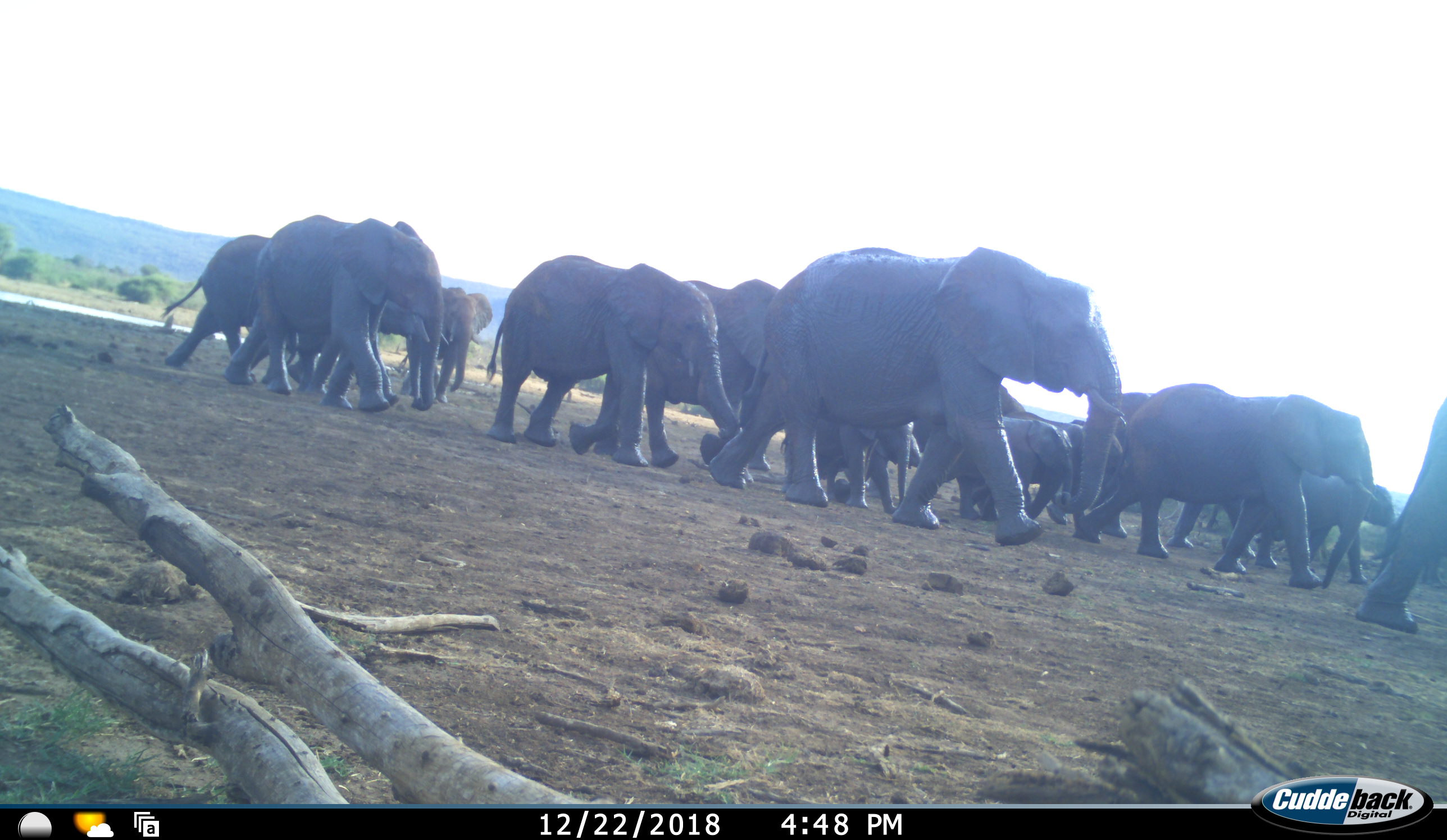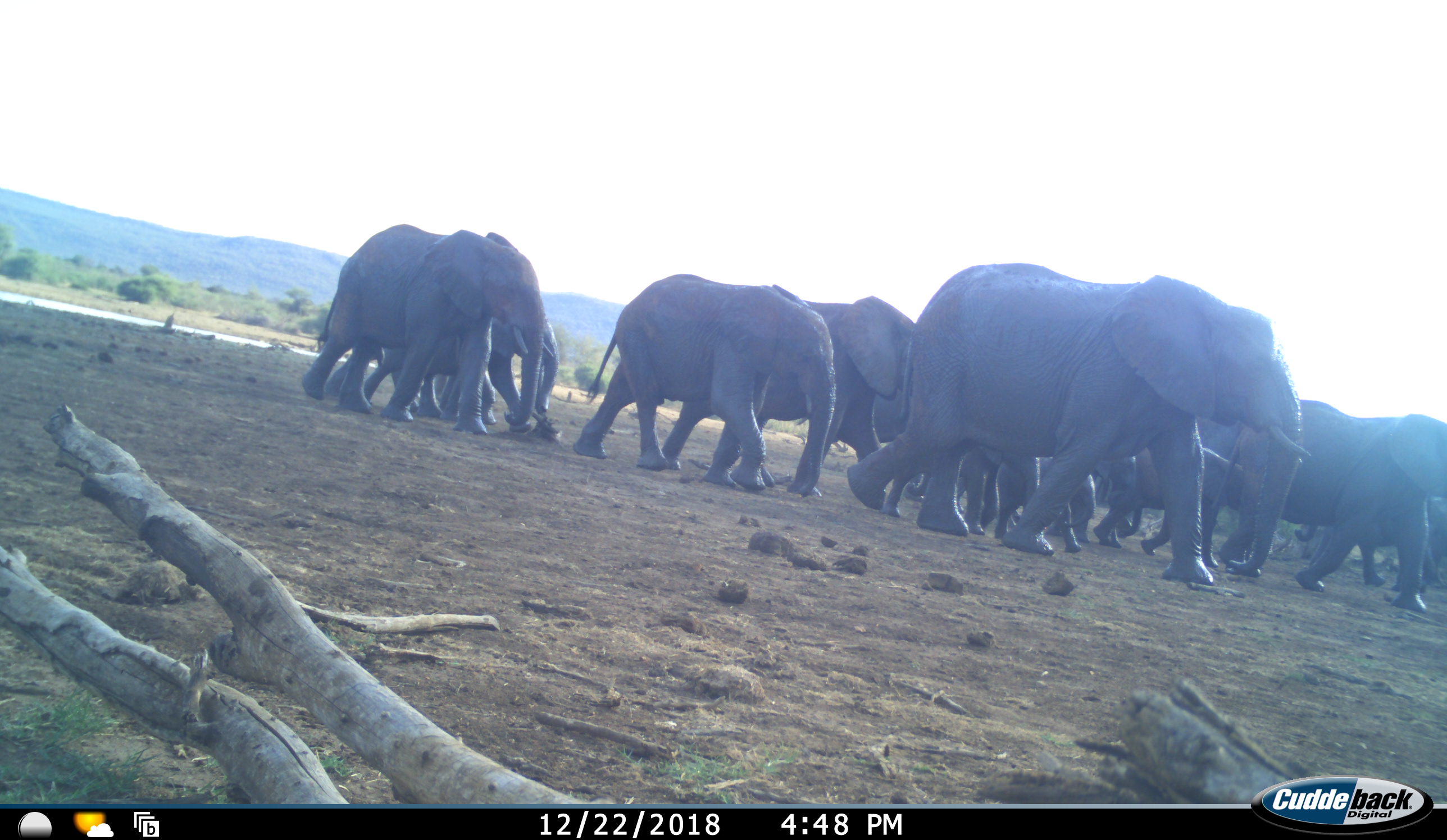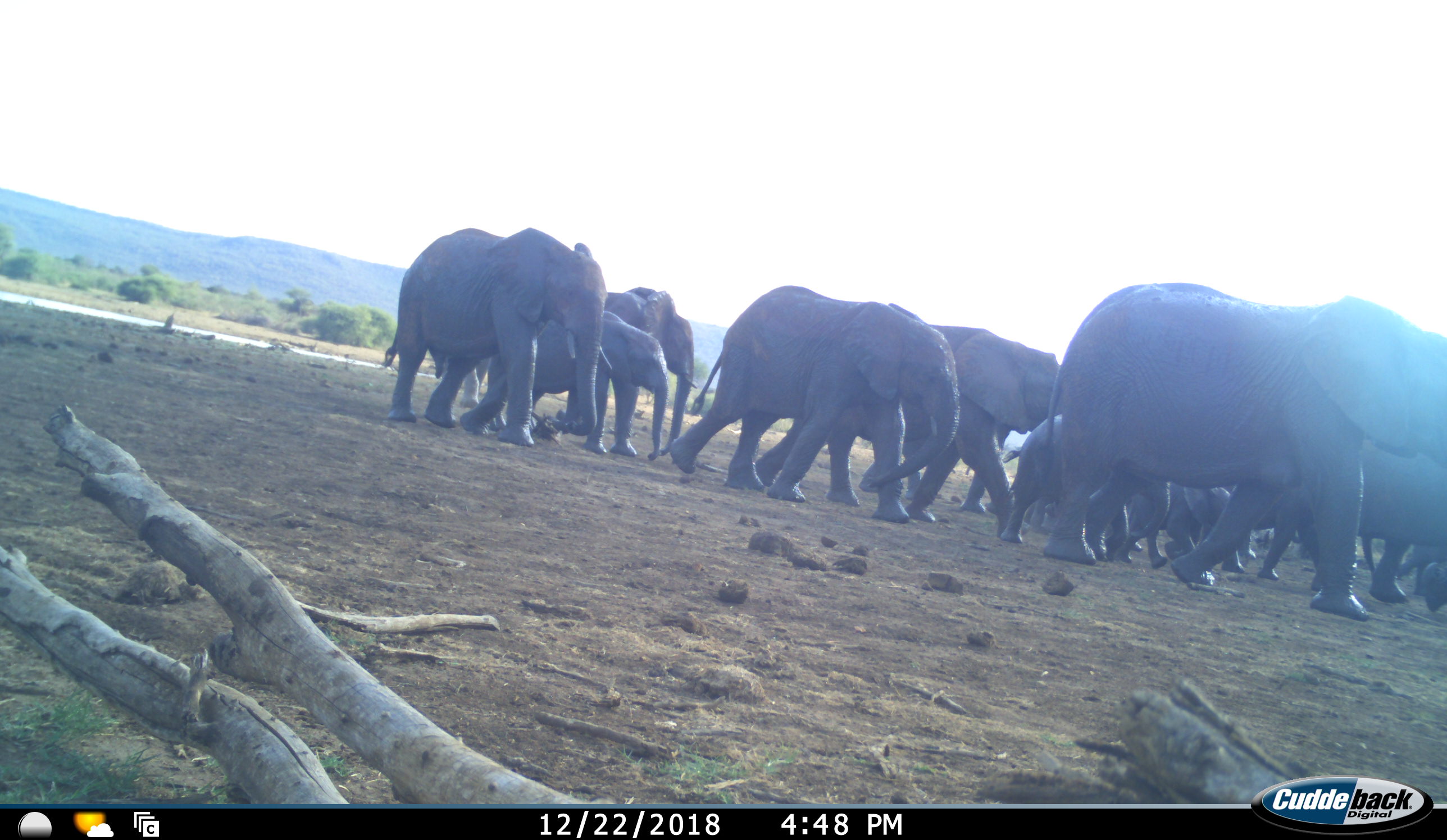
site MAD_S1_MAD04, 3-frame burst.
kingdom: Animalia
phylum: Chordata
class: Mammalia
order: Proboscidea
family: Elephantidae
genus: Loxodonta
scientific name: Loxodonta africana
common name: african bush elephant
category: elephant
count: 11-50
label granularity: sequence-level